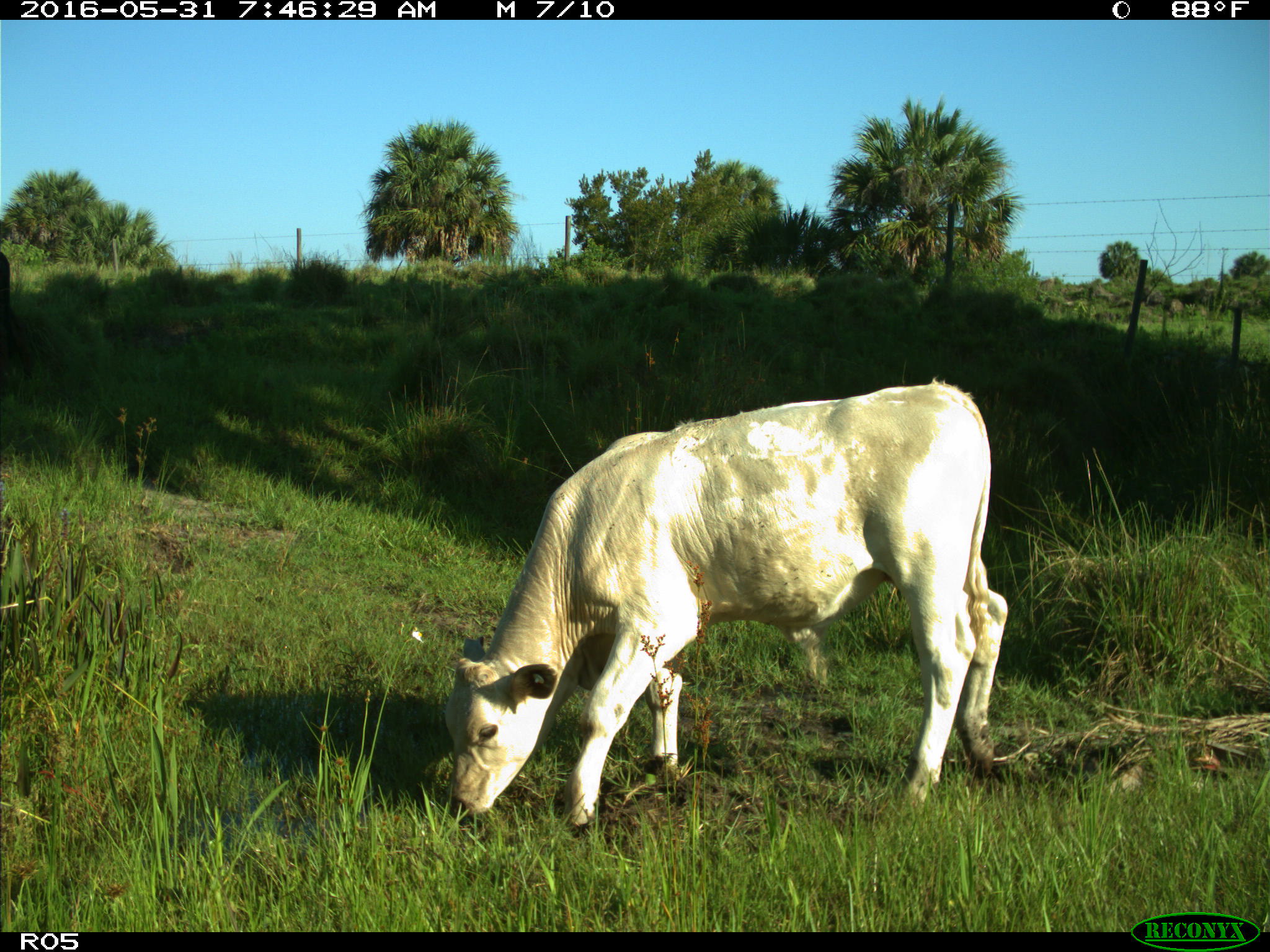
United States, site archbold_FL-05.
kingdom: Animalia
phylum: Chordata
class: Mammalia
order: Artiodactyla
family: Bovidae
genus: Bos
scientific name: Bos taurus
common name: domestic cow